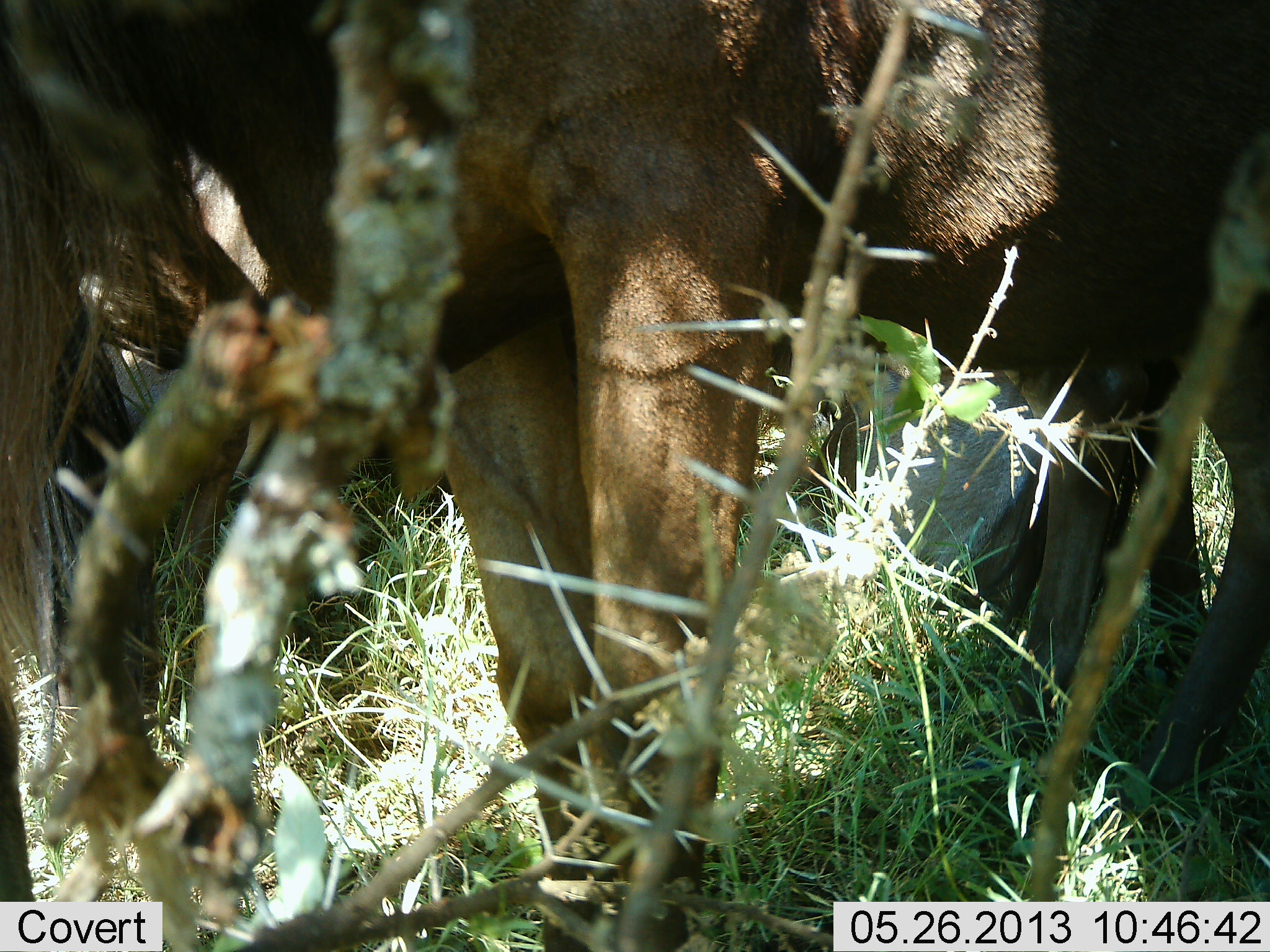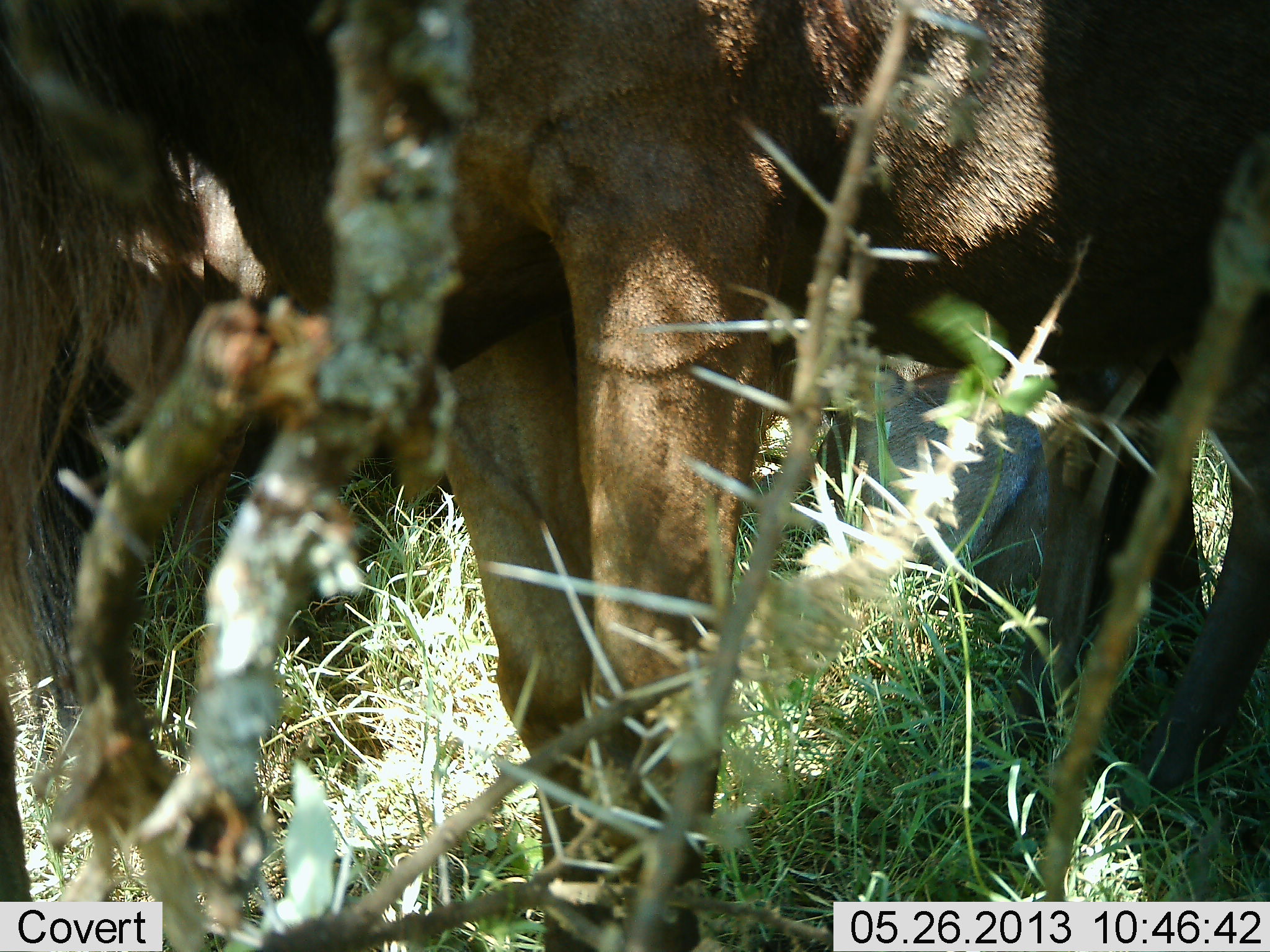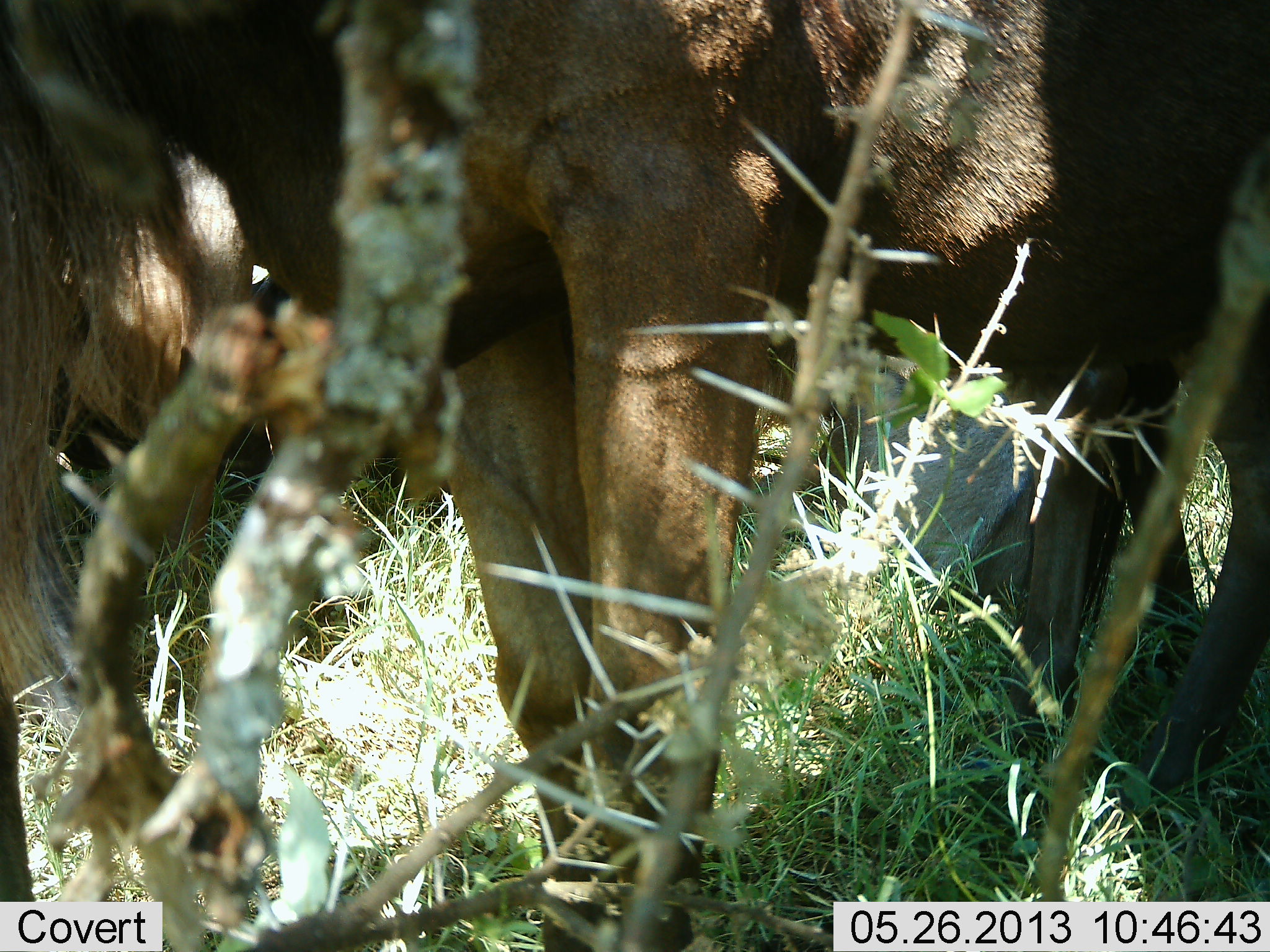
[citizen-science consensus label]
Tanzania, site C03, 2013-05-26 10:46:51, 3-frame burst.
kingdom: Animalia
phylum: Chordata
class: Mammalia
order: Artiodactyla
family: Bovidae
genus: Connochaetes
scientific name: Connochaetes taurinus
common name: blue wildebeest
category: wildebeest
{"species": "wildebeest (blue wildebeest) (Connochaetes taurinus)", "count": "3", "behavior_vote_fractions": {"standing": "95%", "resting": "74%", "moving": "0%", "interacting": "5%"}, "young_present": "0%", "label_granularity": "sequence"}